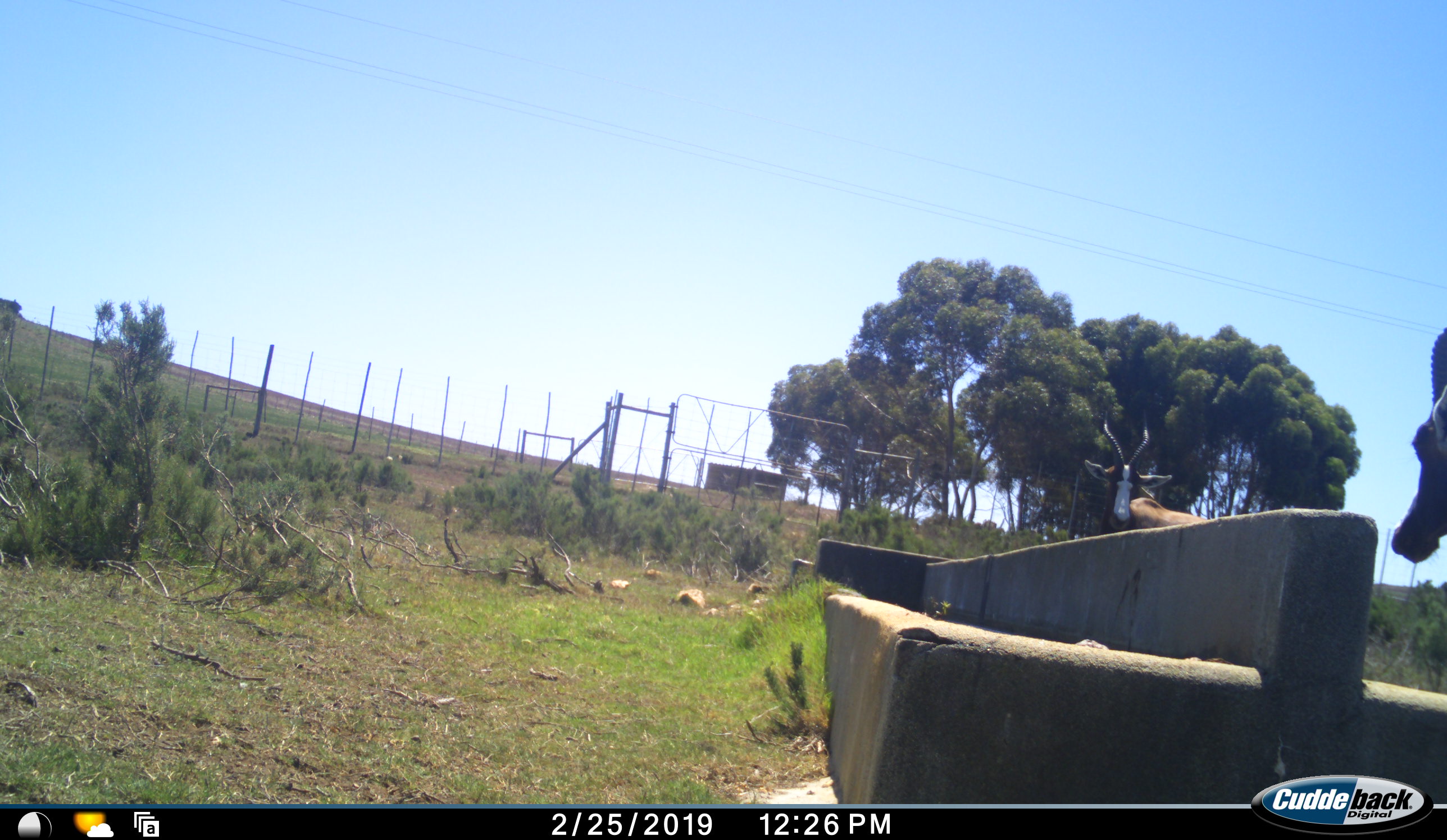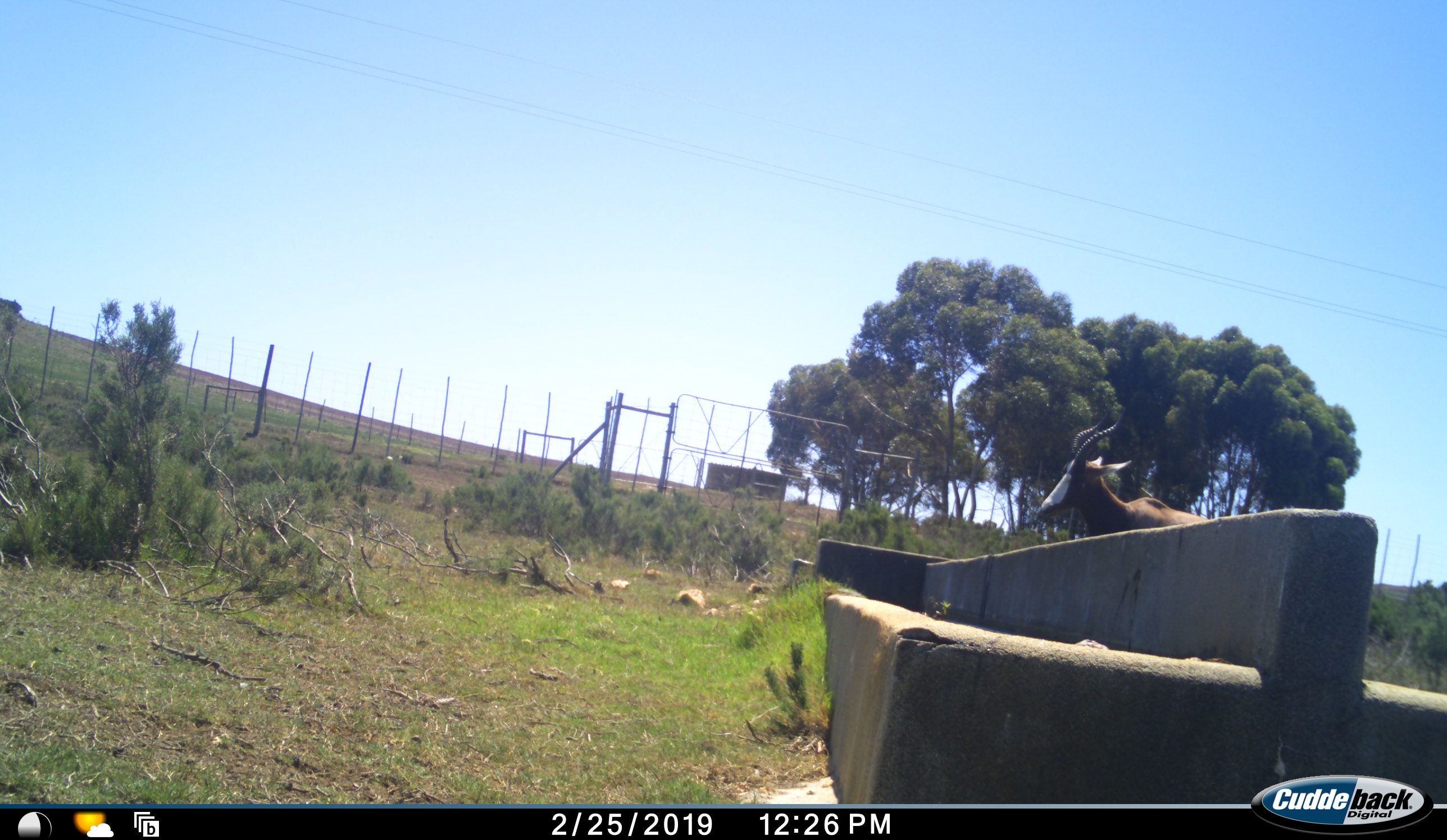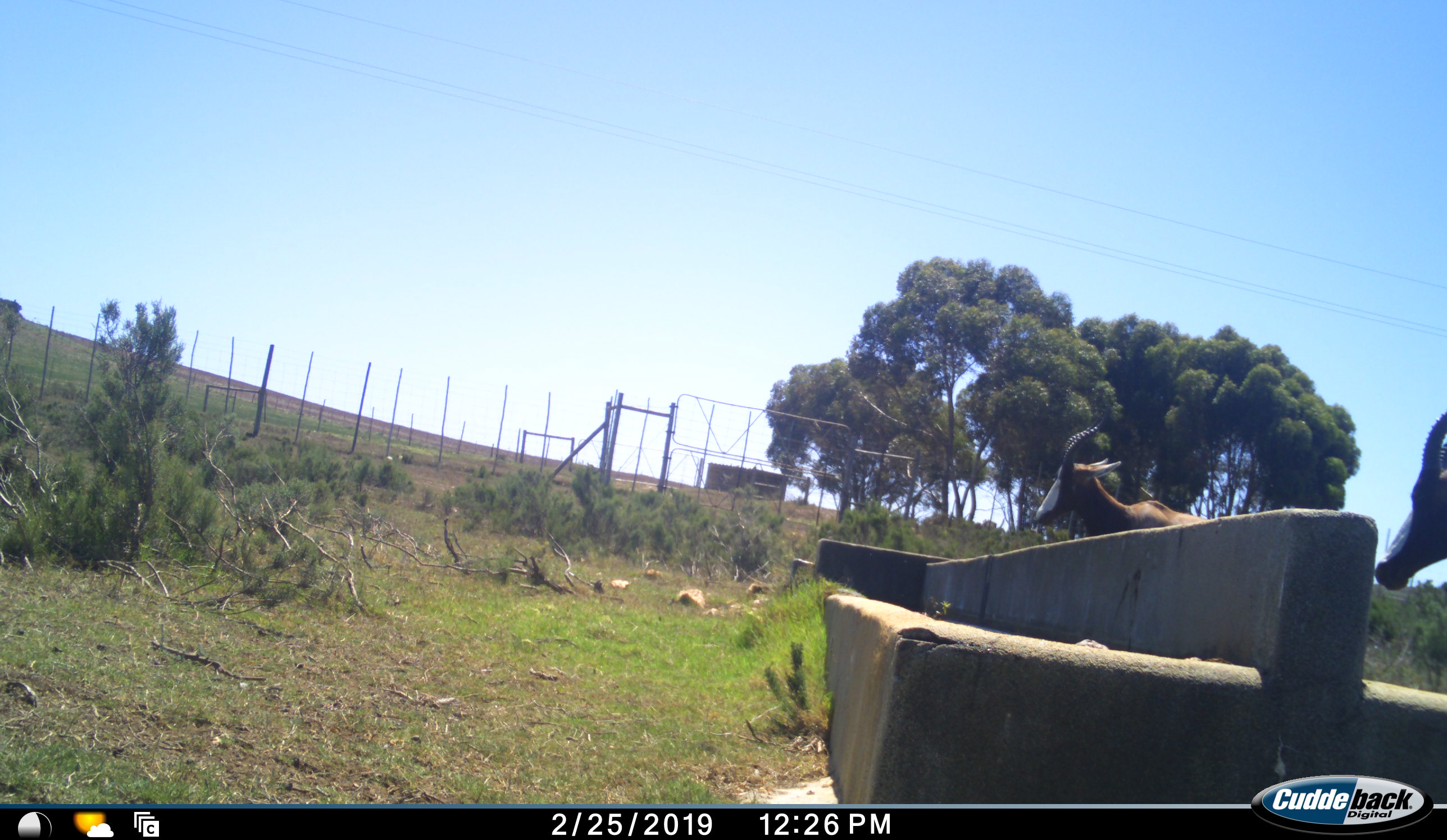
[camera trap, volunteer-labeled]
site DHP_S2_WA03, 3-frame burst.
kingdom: Animalia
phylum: Chordata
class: Mammalia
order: Artiodactyla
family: Bovidae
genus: Damaliscus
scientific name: Damaliscus pygargus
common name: bontebok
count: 2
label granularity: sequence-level